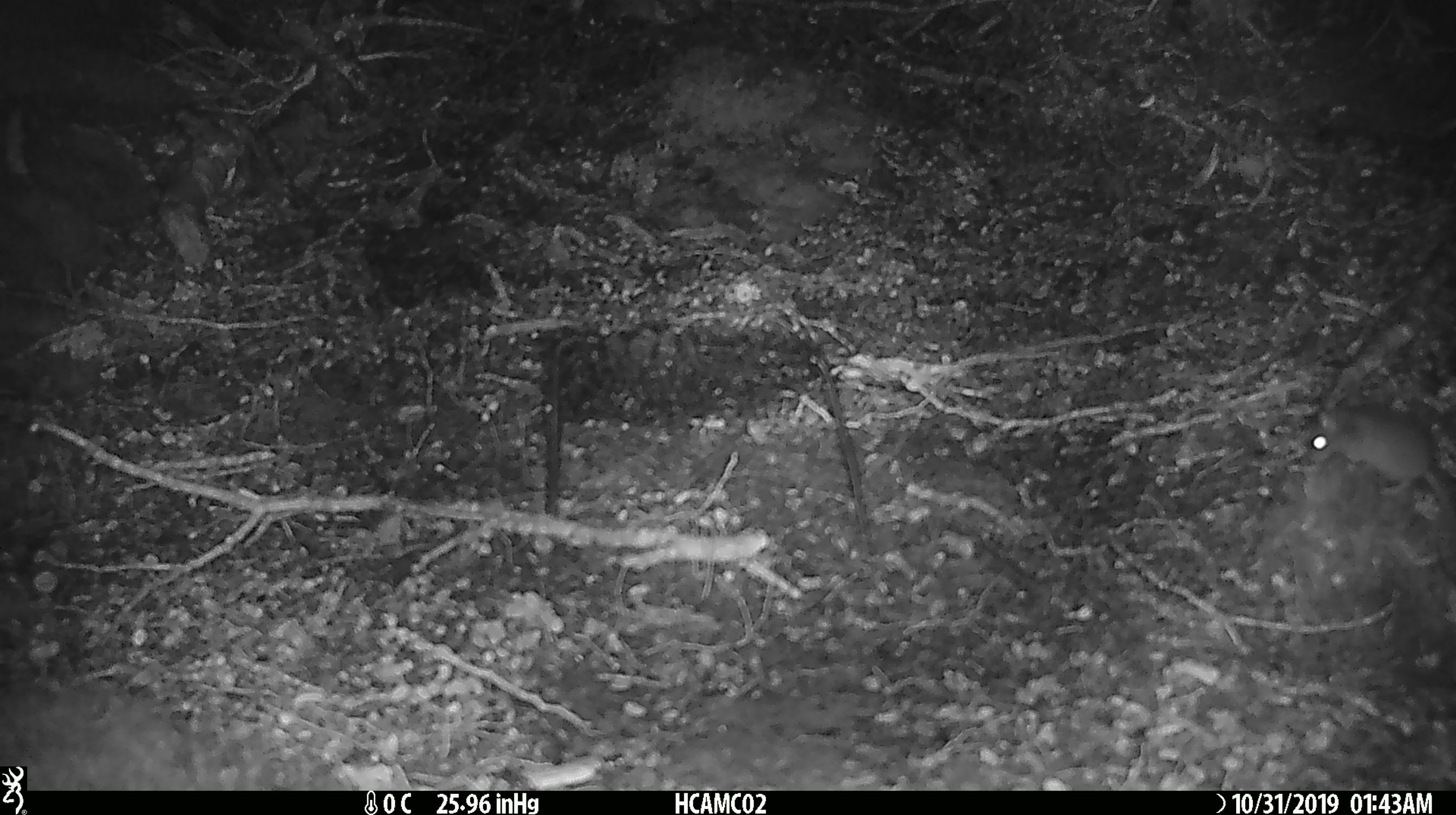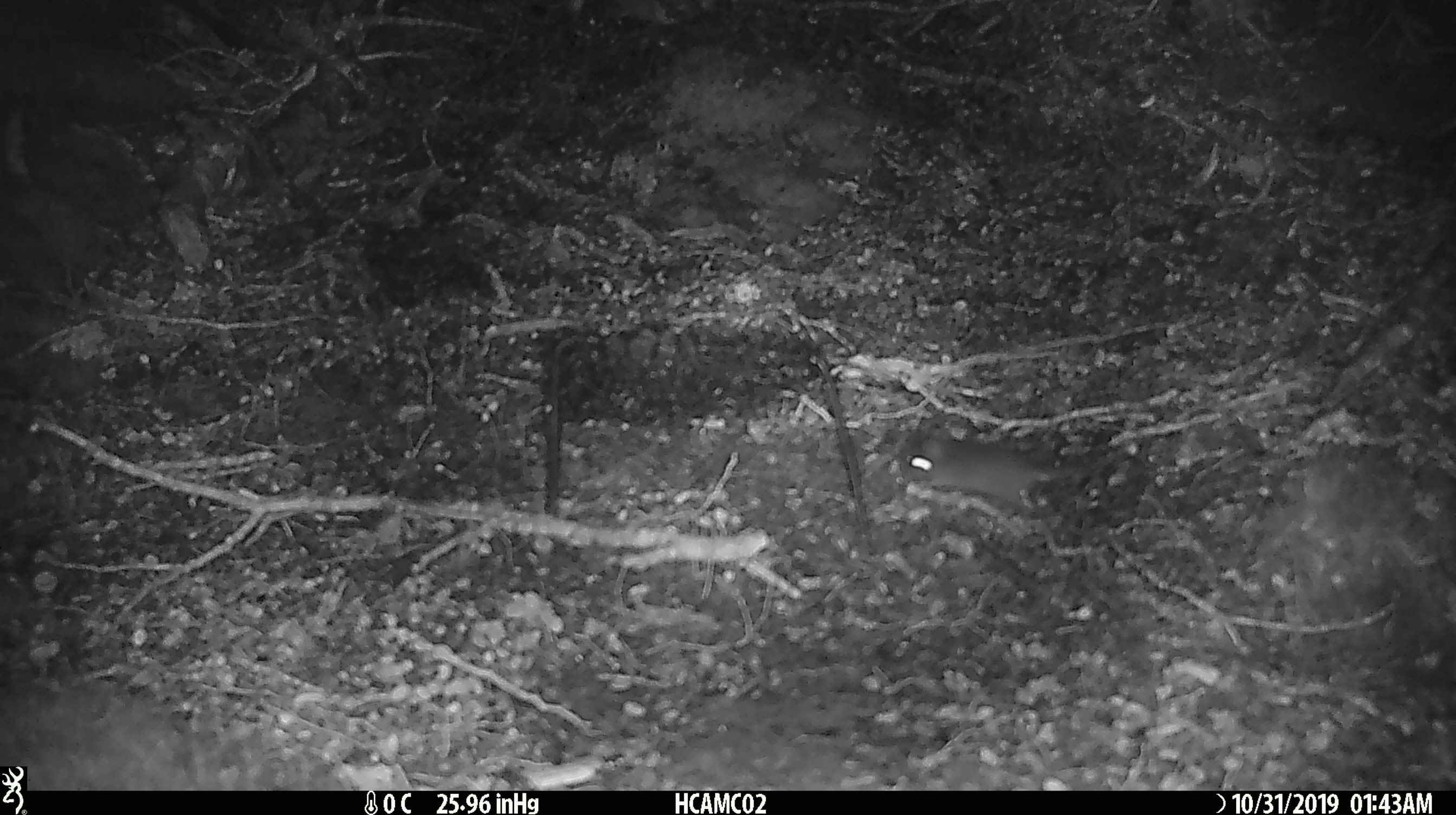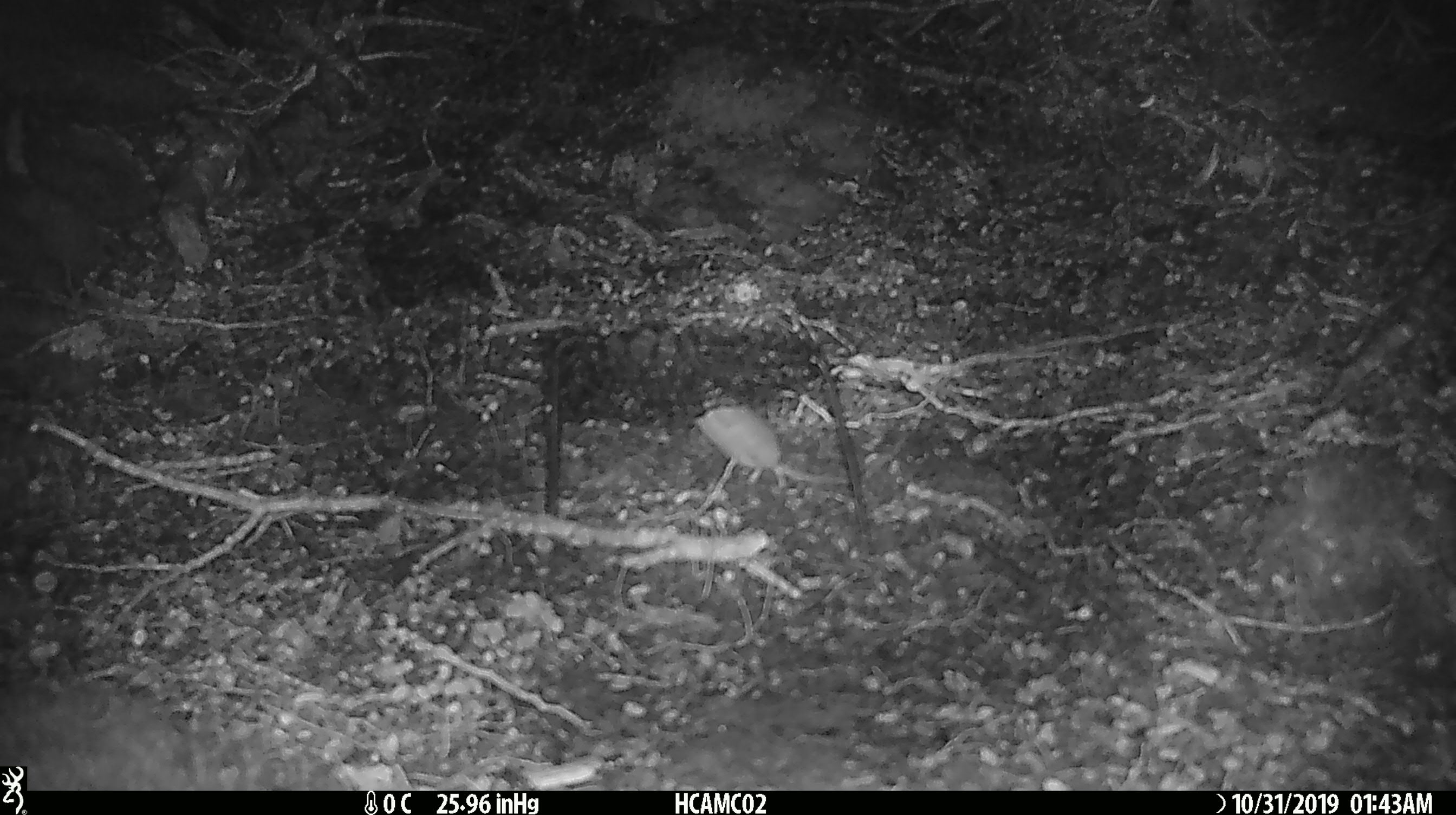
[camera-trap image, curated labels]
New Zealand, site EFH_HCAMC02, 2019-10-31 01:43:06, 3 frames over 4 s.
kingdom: Animalia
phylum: Chordata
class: Mammalia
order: Rodentia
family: Muridae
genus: Mus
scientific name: Mus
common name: mouse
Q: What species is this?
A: Mouse (Mus).